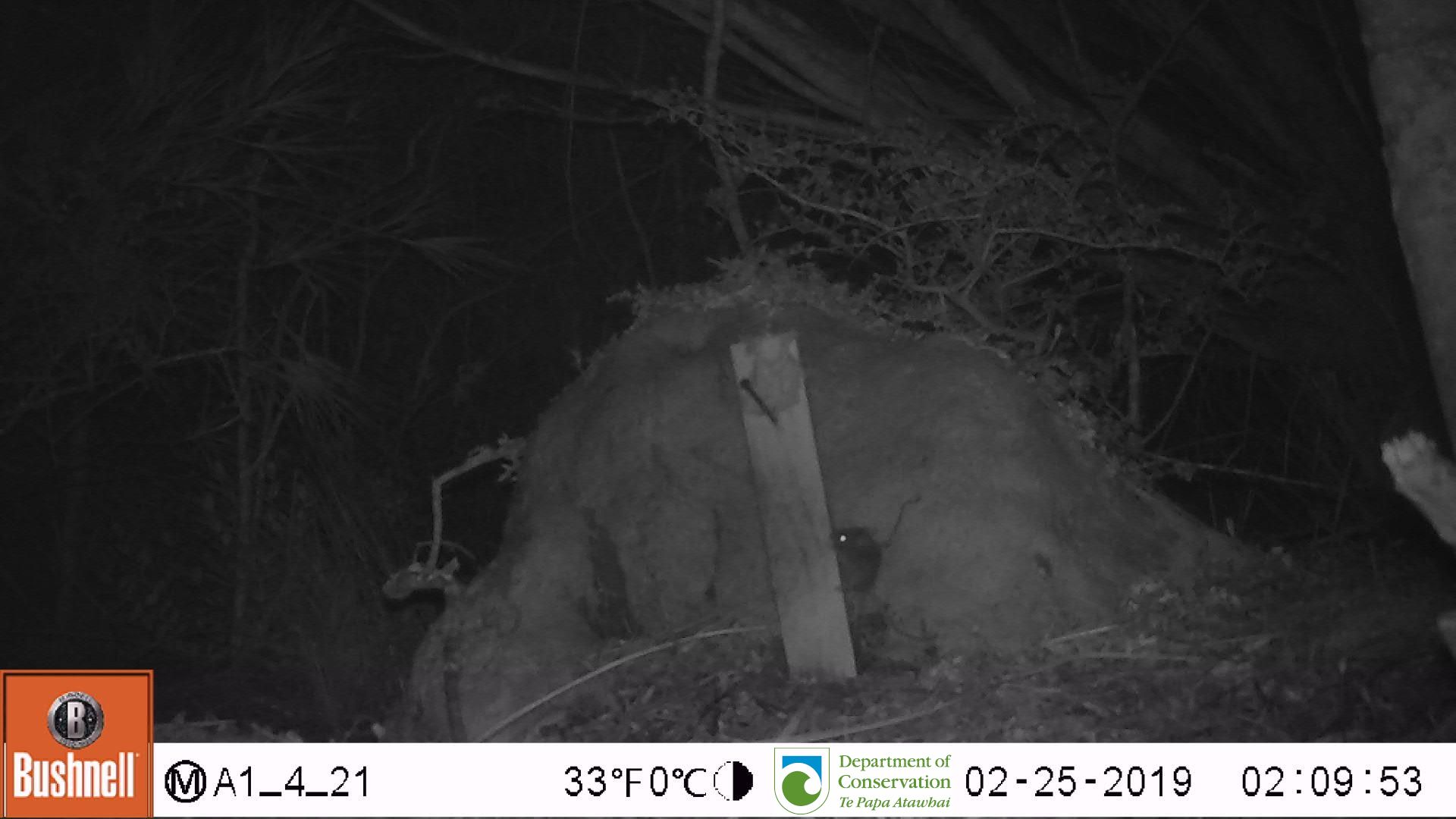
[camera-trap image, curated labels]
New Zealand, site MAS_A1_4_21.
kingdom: Animalia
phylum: Chordata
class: Mammalia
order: Rodentia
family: Muridae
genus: Mus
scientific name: Mus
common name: mouse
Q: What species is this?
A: Mouse (Mus).